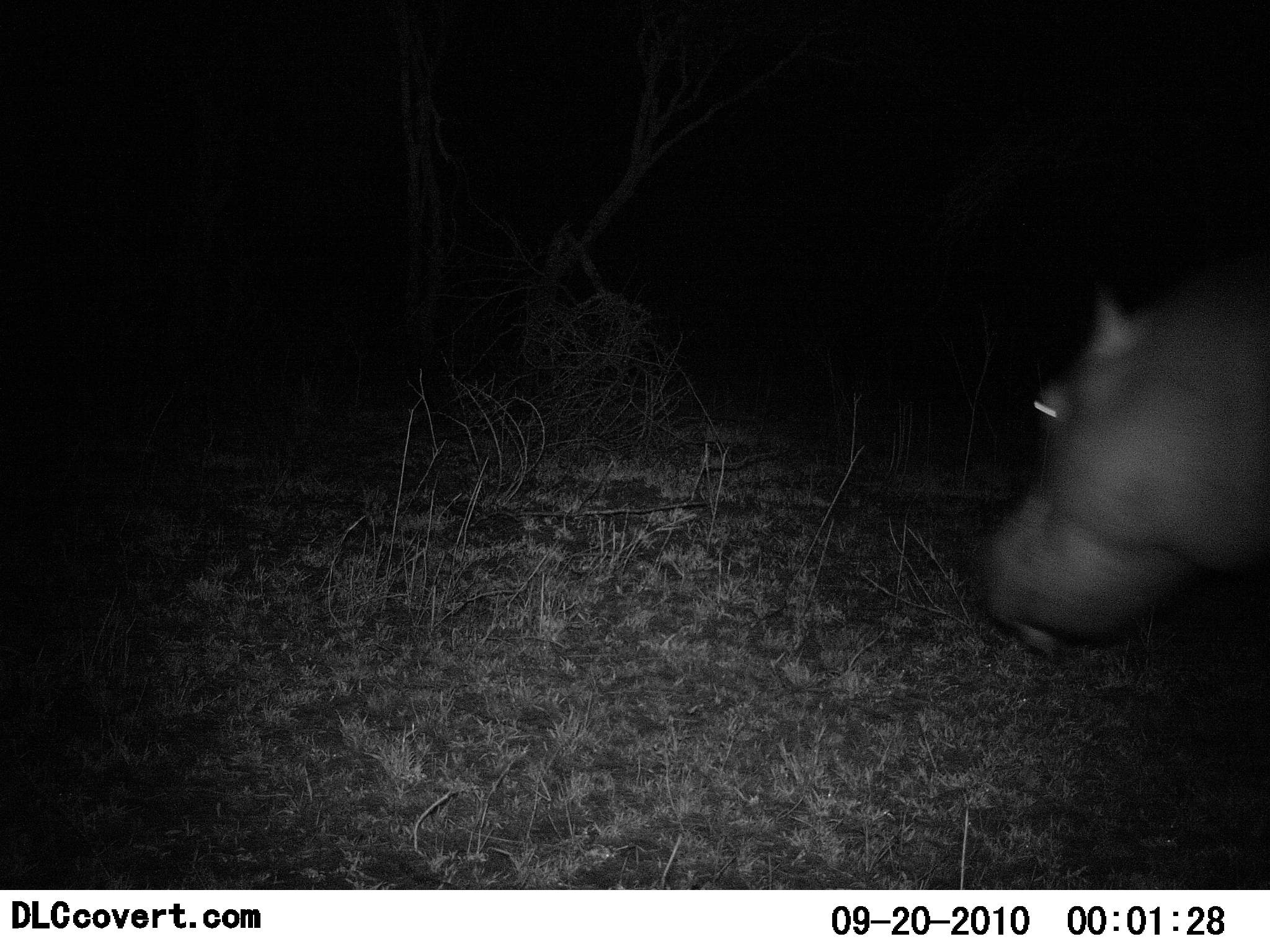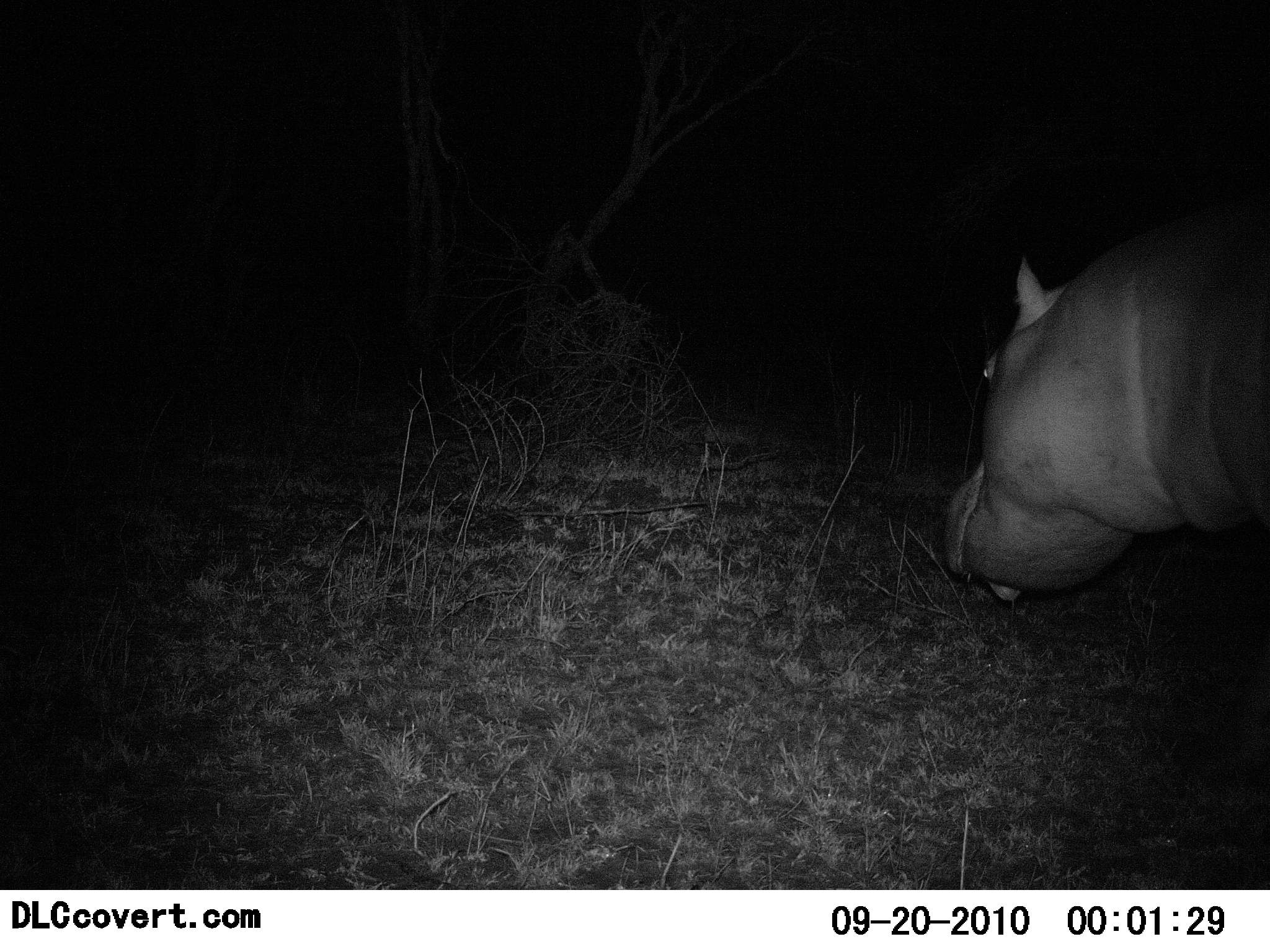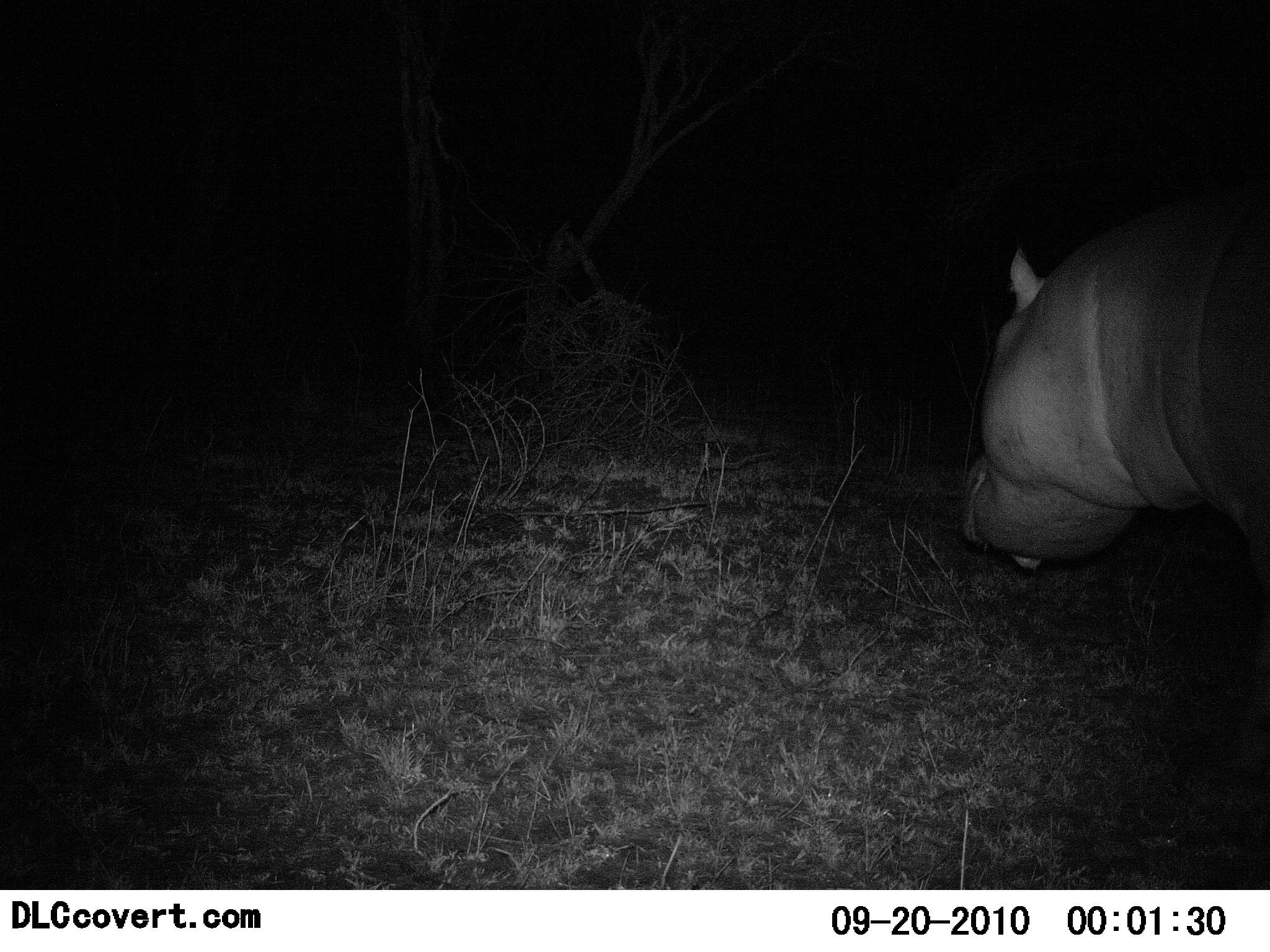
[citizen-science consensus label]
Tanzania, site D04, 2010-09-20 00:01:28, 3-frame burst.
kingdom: Animalia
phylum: Chordata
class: Mammalia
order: Artiodactyla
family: Hippopotamidae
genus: Hippopotamus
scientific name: Hippopotamus amphibius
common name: hippopotamus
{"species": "hippopotamus (Hippopotamus amphibius)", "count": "1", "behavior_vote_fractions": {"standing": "0%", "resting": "0%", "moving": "100%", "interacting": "0%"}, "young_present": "0%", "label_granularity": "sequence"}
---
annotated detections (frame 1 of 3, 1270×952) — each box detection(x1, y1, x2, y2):
animal: detection(977, 256, 1270, 670)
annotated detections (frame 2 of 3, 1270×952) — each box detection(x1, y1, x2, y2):
animal: detection(938, 192, 1270, 604)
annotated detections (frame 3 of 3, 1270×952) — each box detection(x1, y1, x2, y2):
animal: detection(959, 182, 1270, 591)